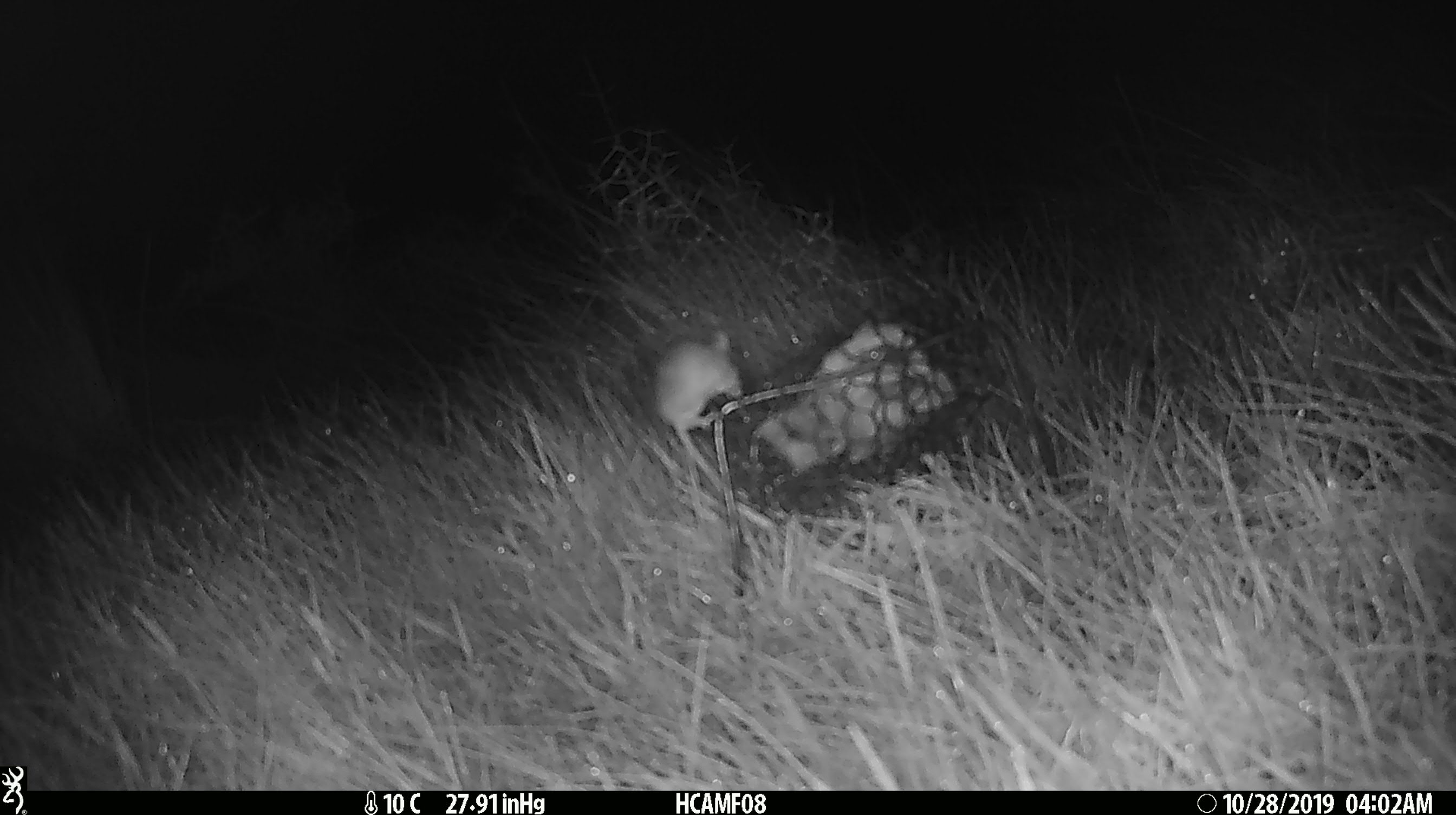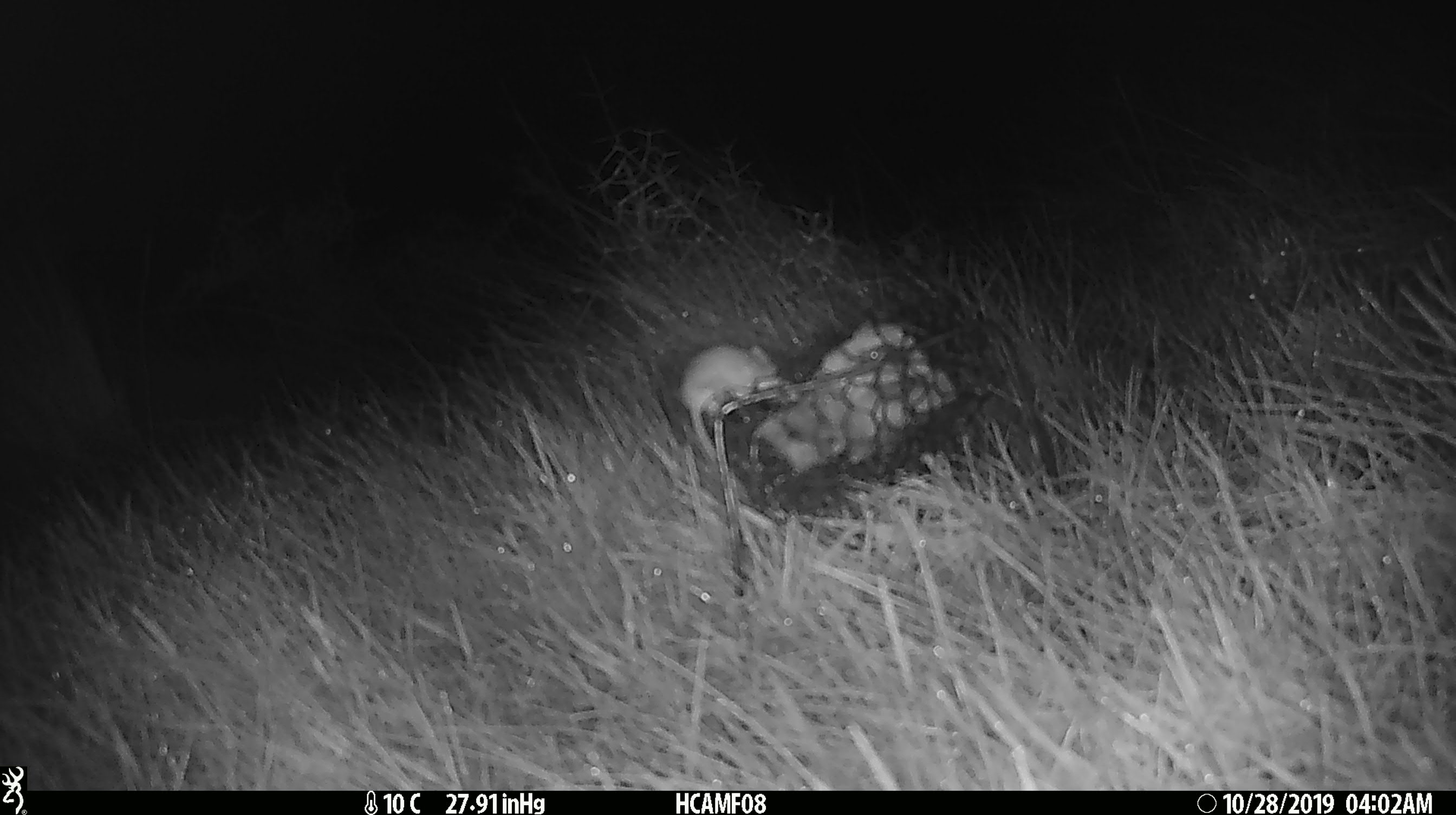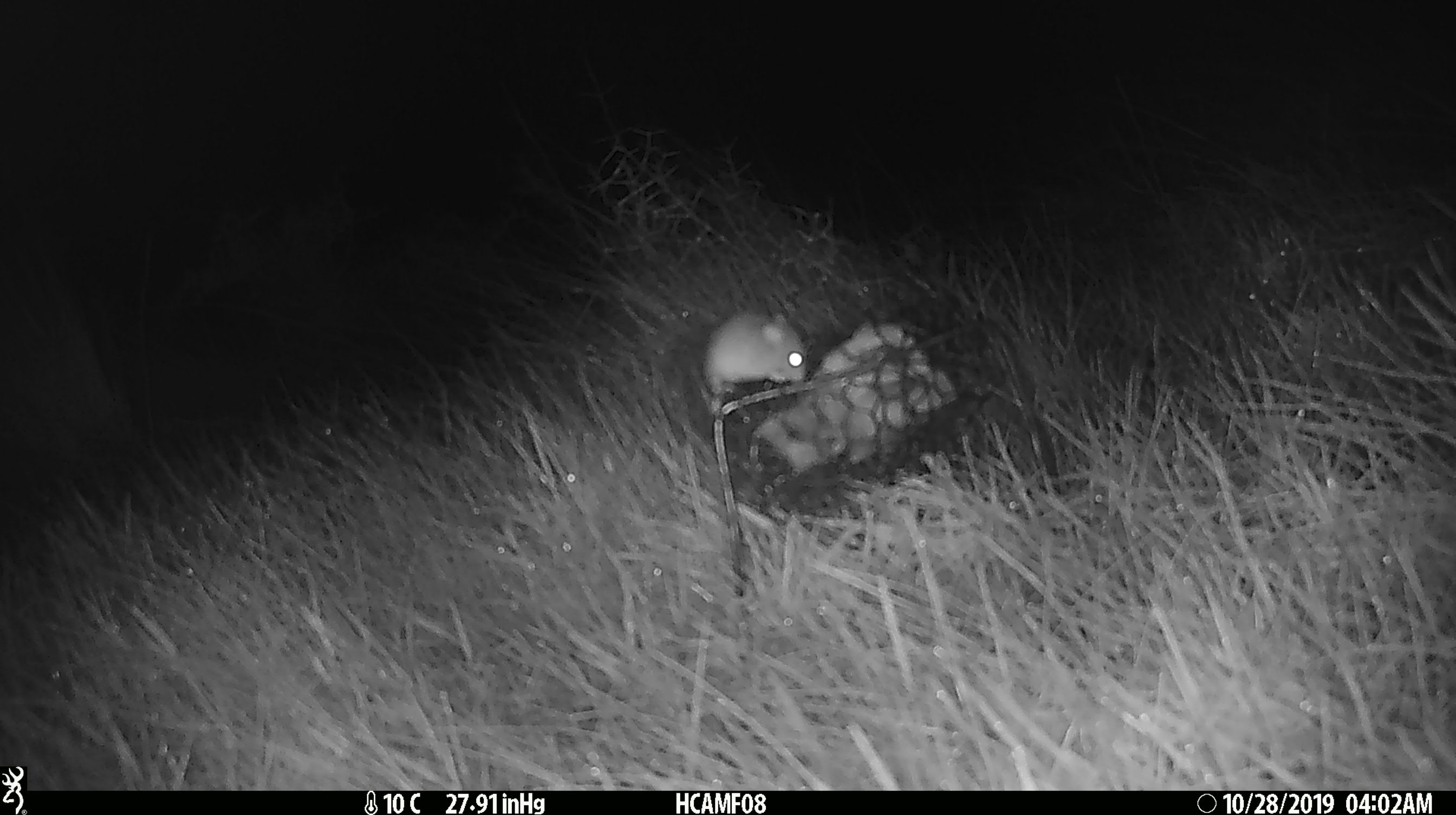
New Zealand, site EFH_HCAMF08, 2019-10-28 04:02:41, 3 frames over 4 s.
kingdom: Animalia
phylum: Chordata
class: Mammalia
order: Rodentia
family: Muridae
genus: Mus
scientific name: Mus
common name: mouse